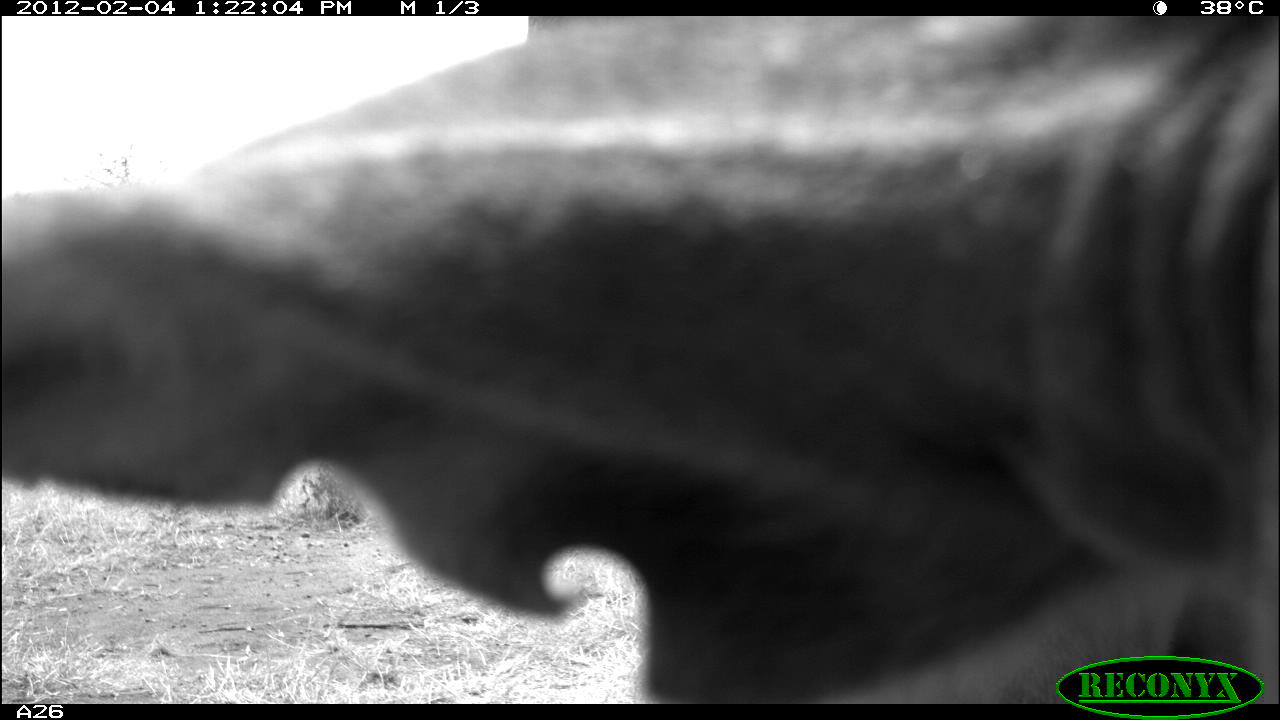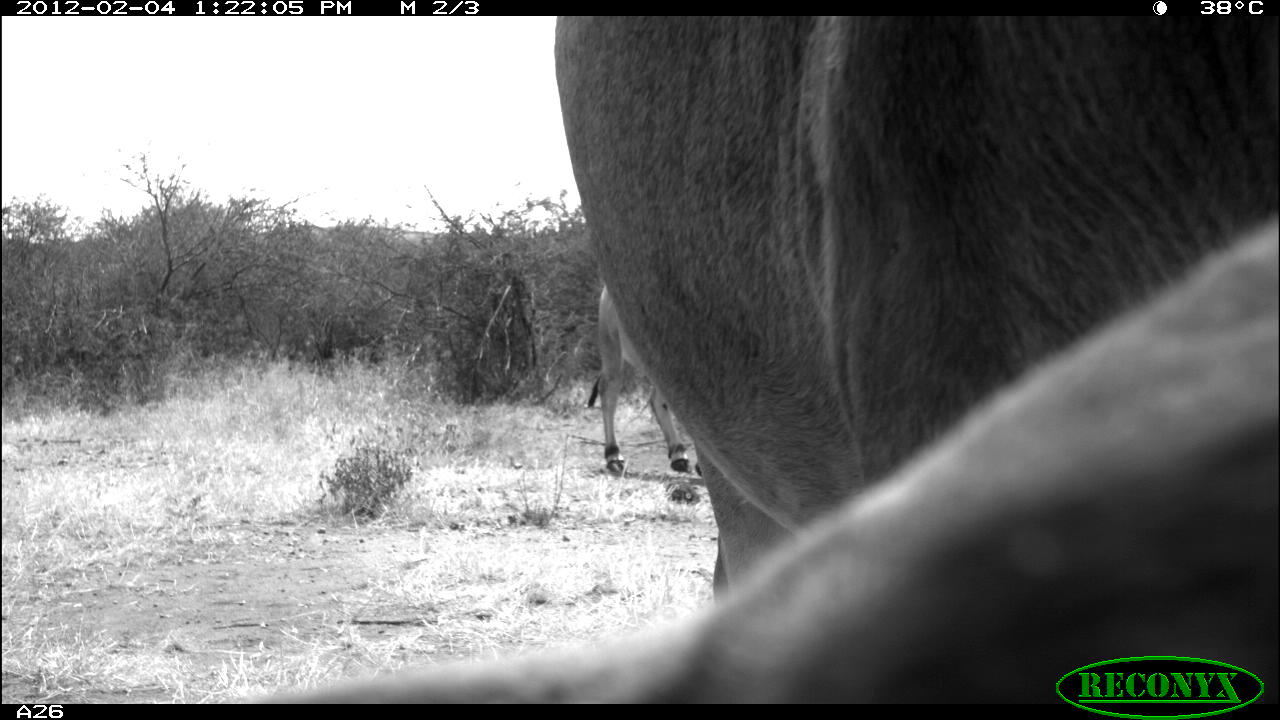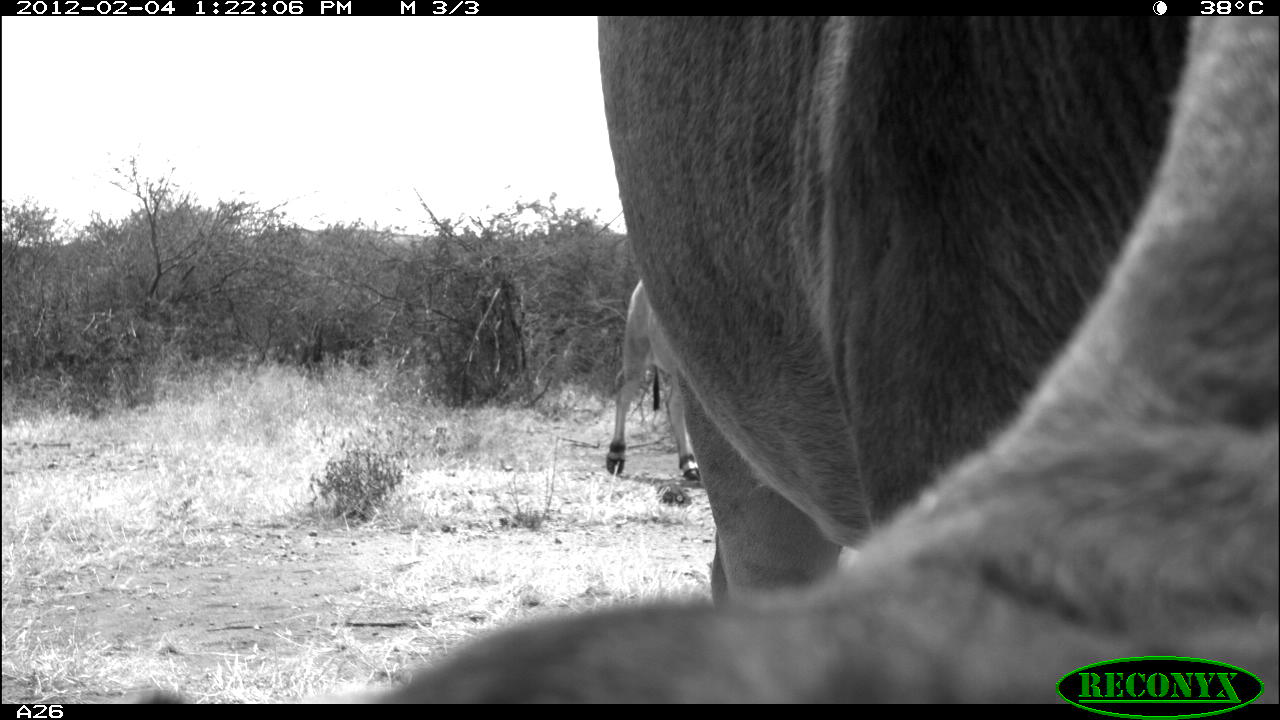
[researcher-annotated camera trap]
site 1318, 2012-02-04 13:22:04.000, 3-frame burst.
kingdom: Animalia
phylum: Chordata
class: Mammalia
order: Artiodactyla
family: Bovidae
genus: Bos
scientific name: Bos taurus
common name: domestic cattle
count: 1